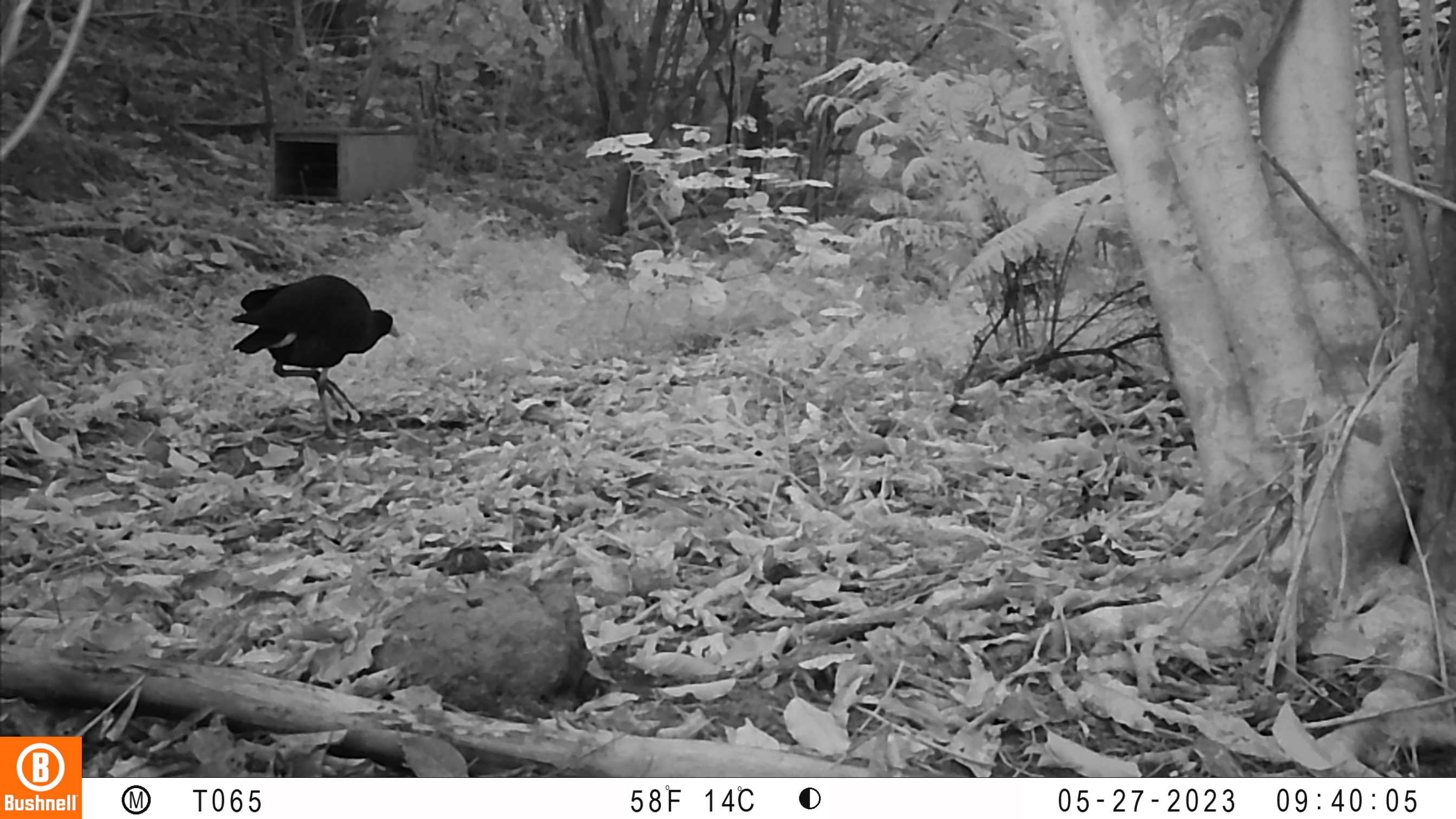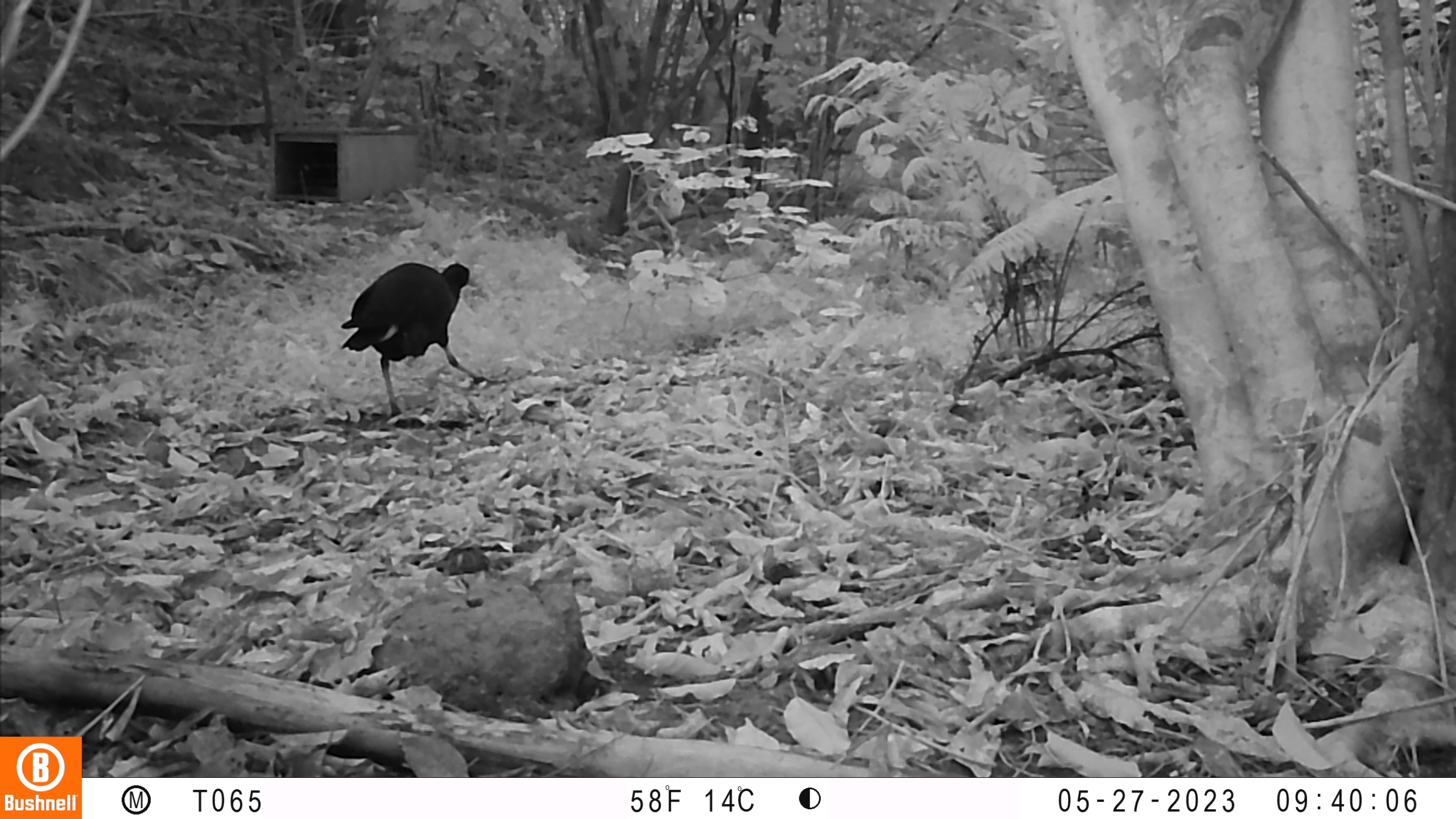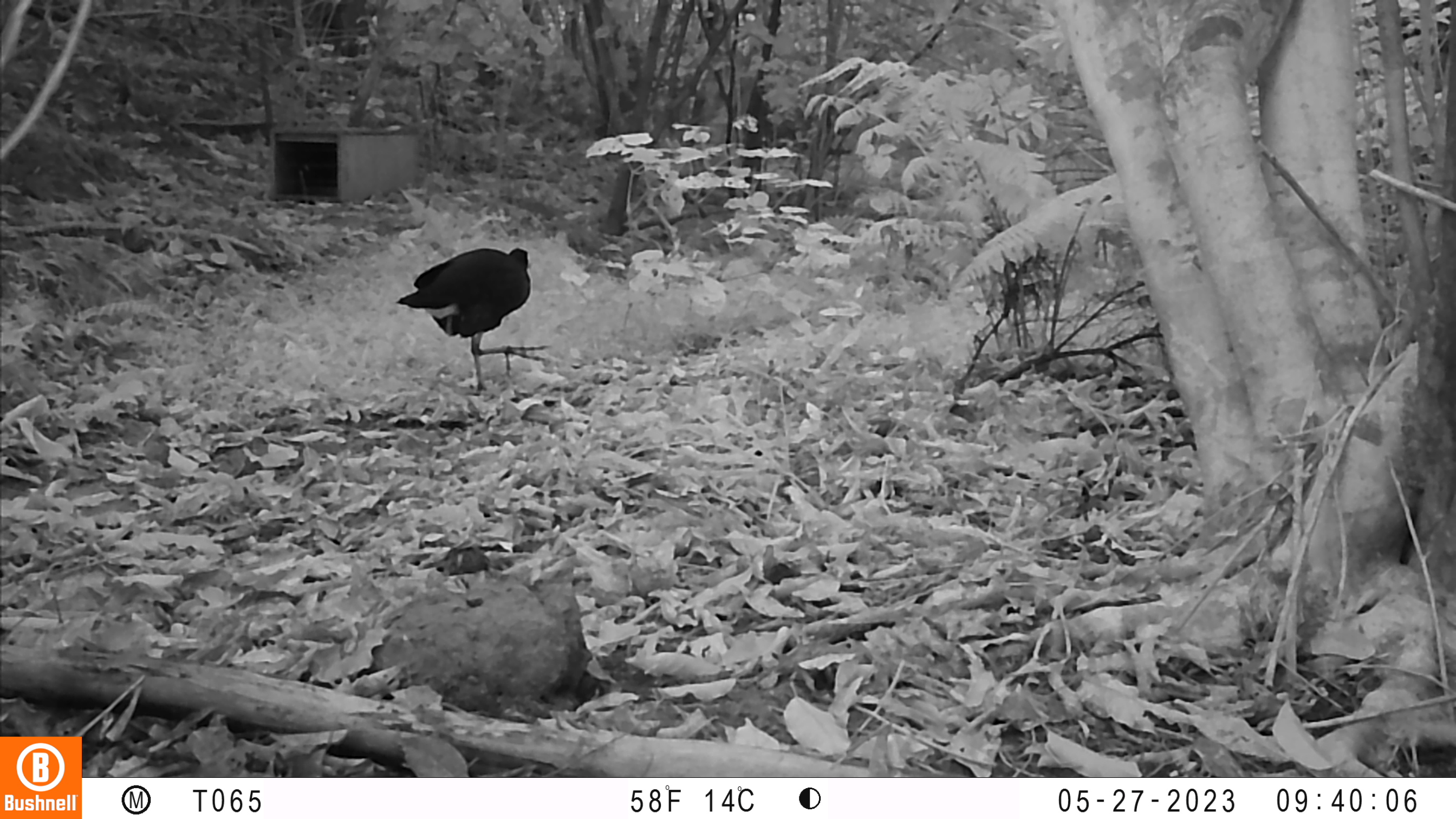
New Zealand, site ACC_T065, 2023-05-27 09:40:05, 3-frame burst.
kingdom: Animalia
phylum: Chordata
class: Aves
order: Gruiformes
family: Rallidae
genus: Porphyrio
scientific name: Porphyrio melanotus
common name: australasian swamphen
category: pukeko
Pukeko (australasian swamphen) (Porphyrio melanotus).